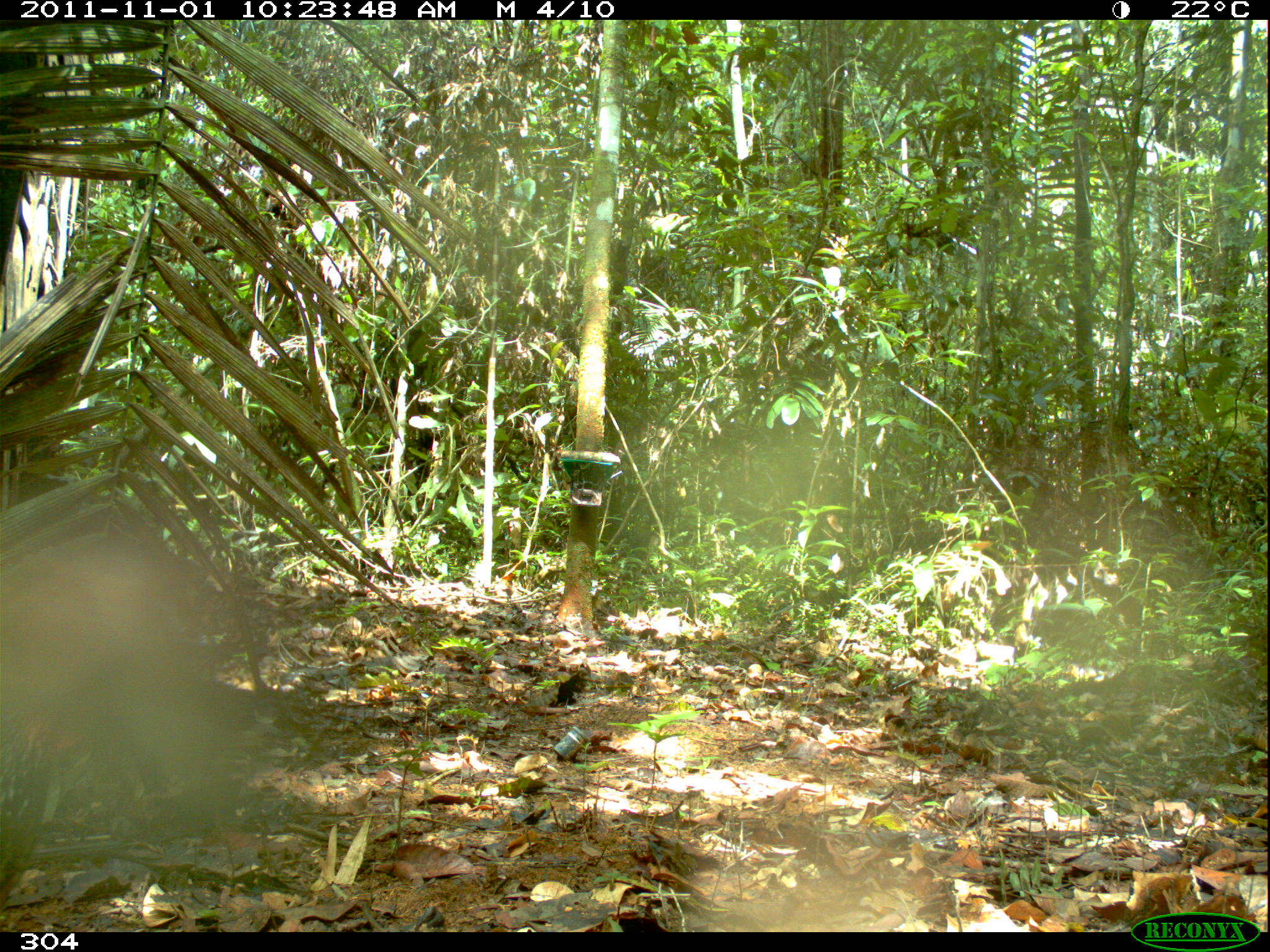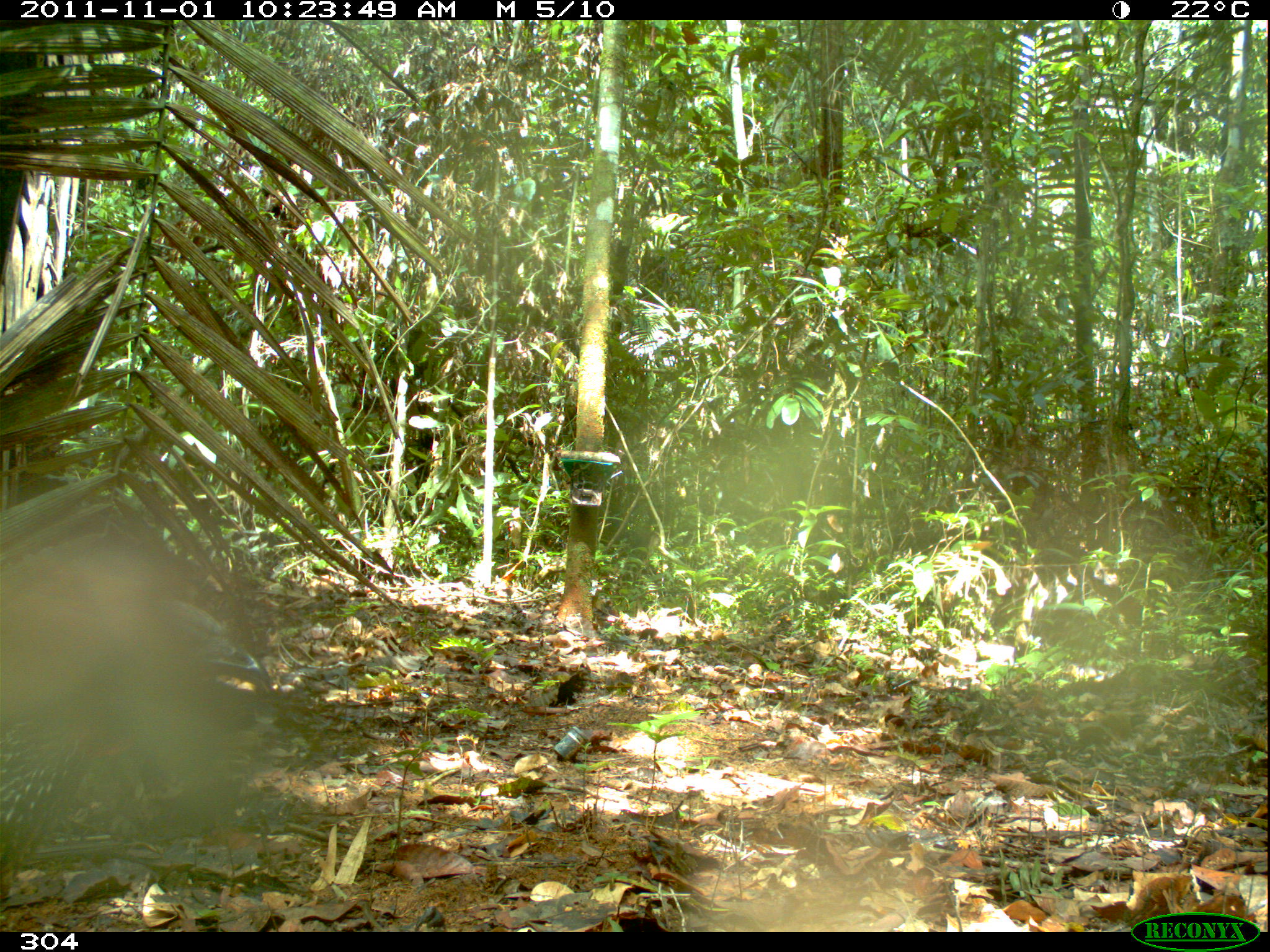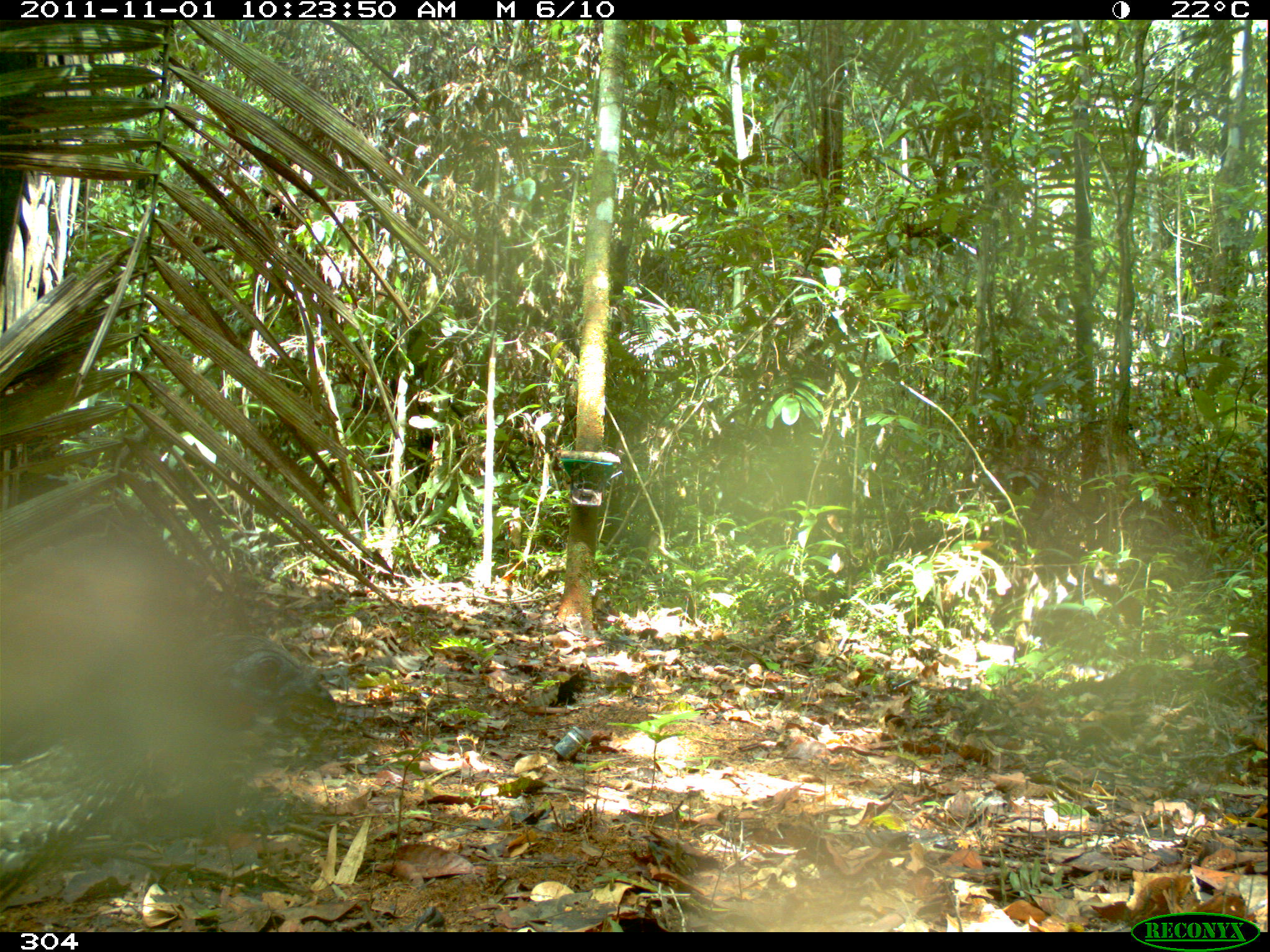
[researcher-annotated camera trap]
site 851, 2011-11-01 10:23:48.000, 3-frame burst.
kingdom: Animalia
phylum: Chordata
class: Aves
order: Galliformes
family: Cracidae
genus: Penelope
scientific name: Penelope jacquacu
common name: spix's guan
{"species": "Penelope jacquacu (spix's guan)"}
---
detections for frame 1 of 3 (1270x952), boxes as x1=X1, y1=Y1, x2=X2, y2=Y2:
penelope jacquacu: x1=0, y1=553, x2=150, y2=911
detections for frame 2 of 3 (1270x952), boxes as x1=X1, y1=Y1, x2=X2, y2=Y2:
penelope jacquacu: x1=0, y1=549, x2=275, y2=883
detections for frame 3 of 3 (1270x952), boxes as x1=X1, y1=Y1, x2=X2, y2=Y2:
penelope jacquacu: x1=0, y1=626, x2=340, y2=903